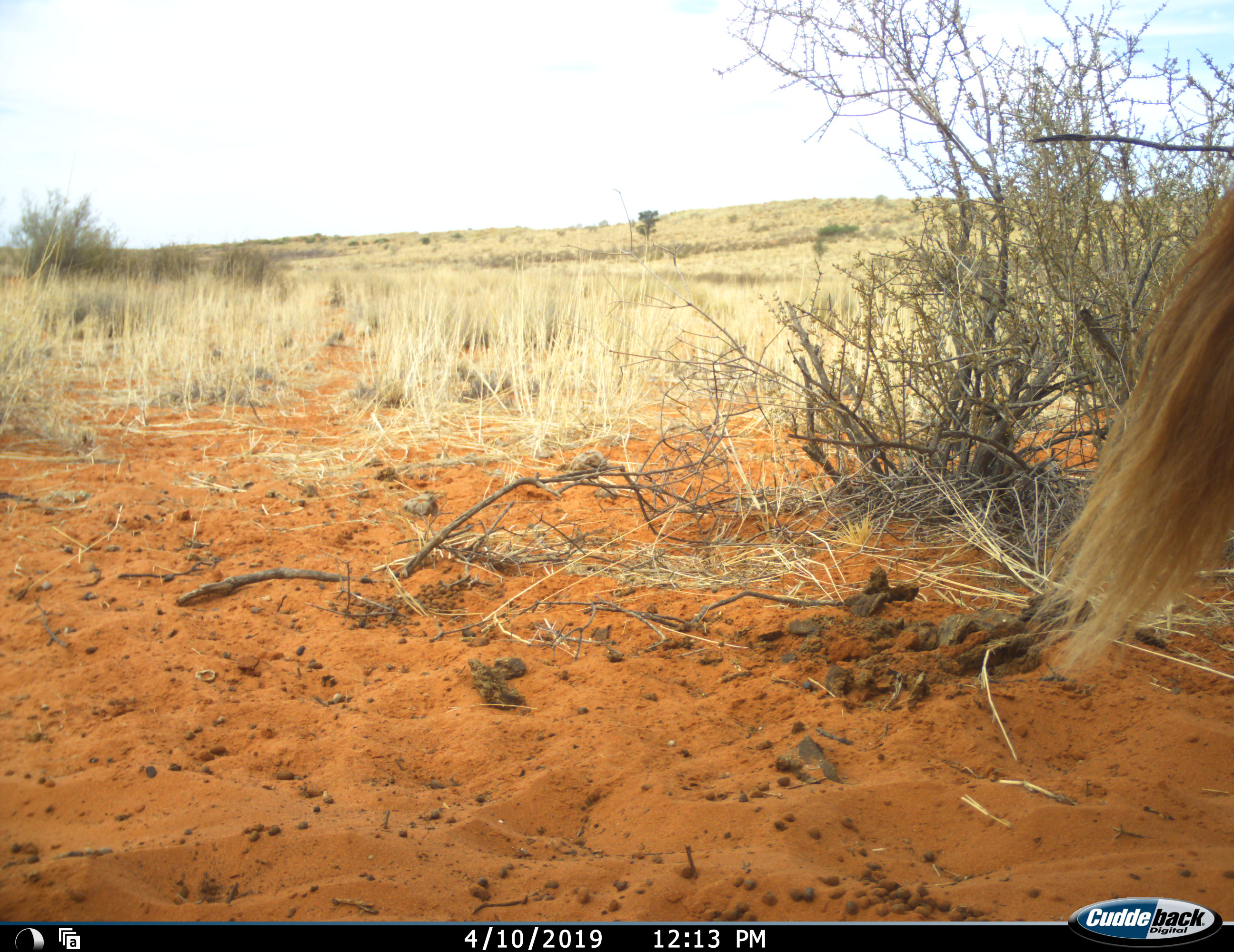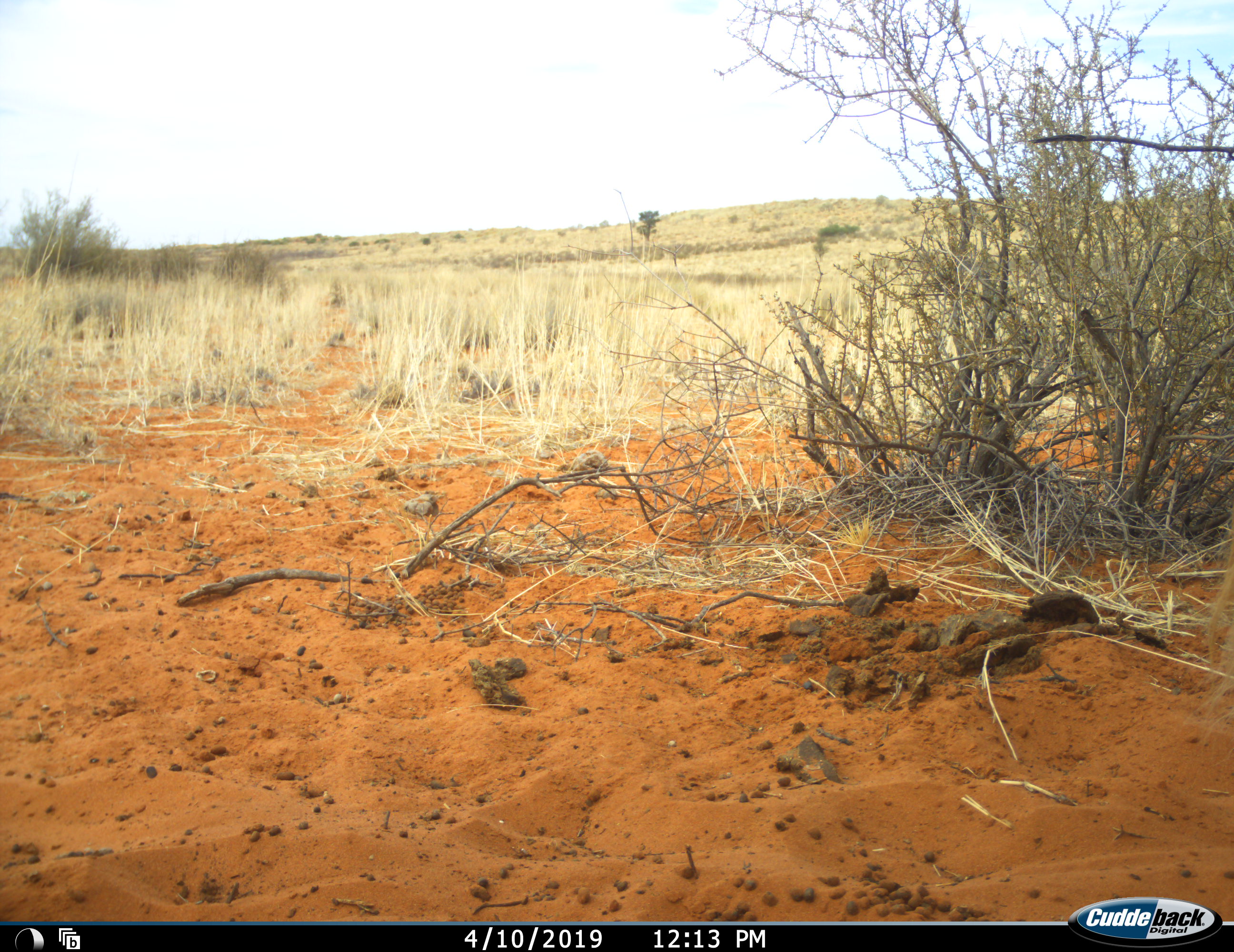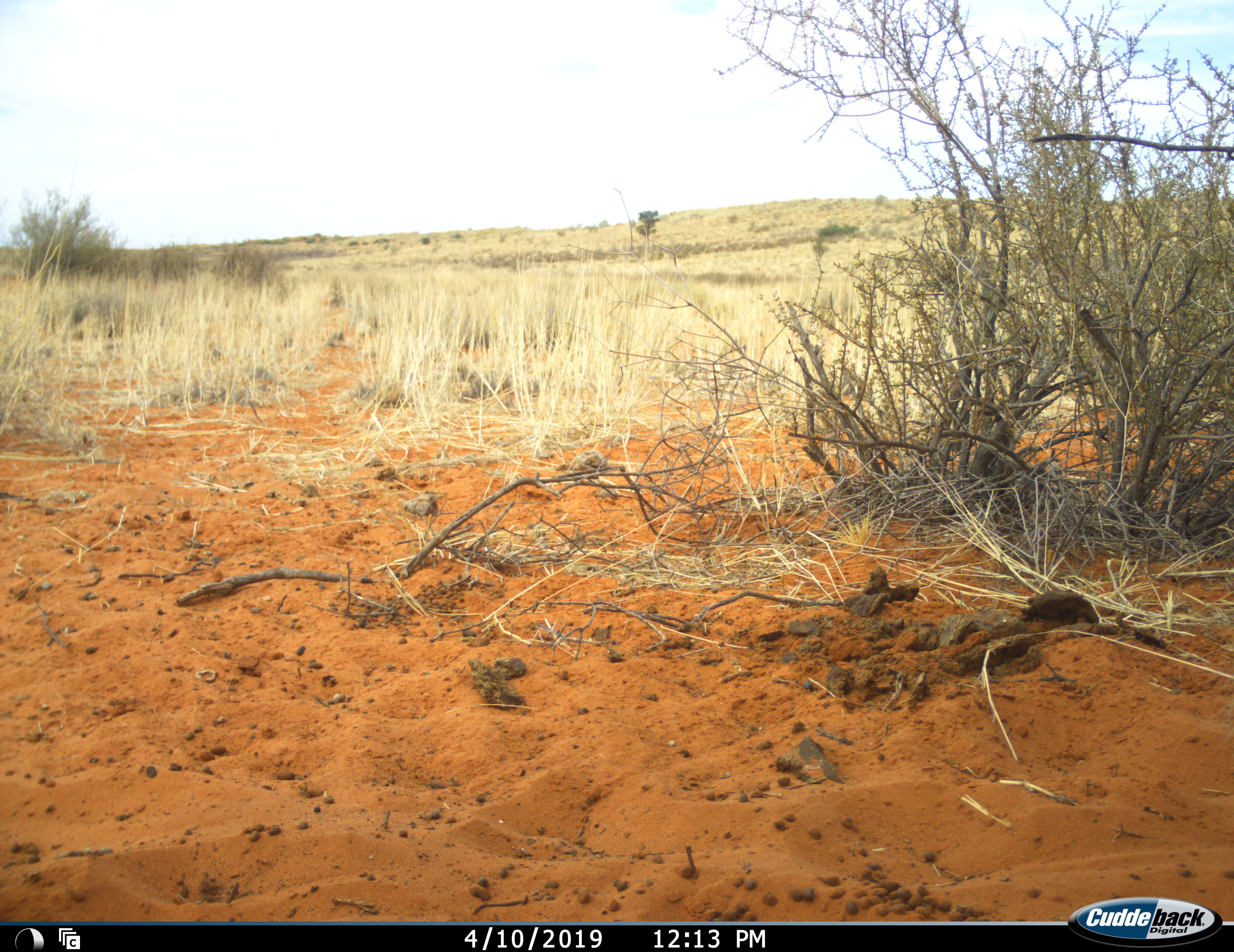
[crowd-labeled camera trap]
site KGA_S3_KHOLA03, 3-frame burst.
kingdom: Animalia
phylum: Chordata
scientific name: Vertebrata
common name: domestic animal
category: domesticanimal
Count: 1.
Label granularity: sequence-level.